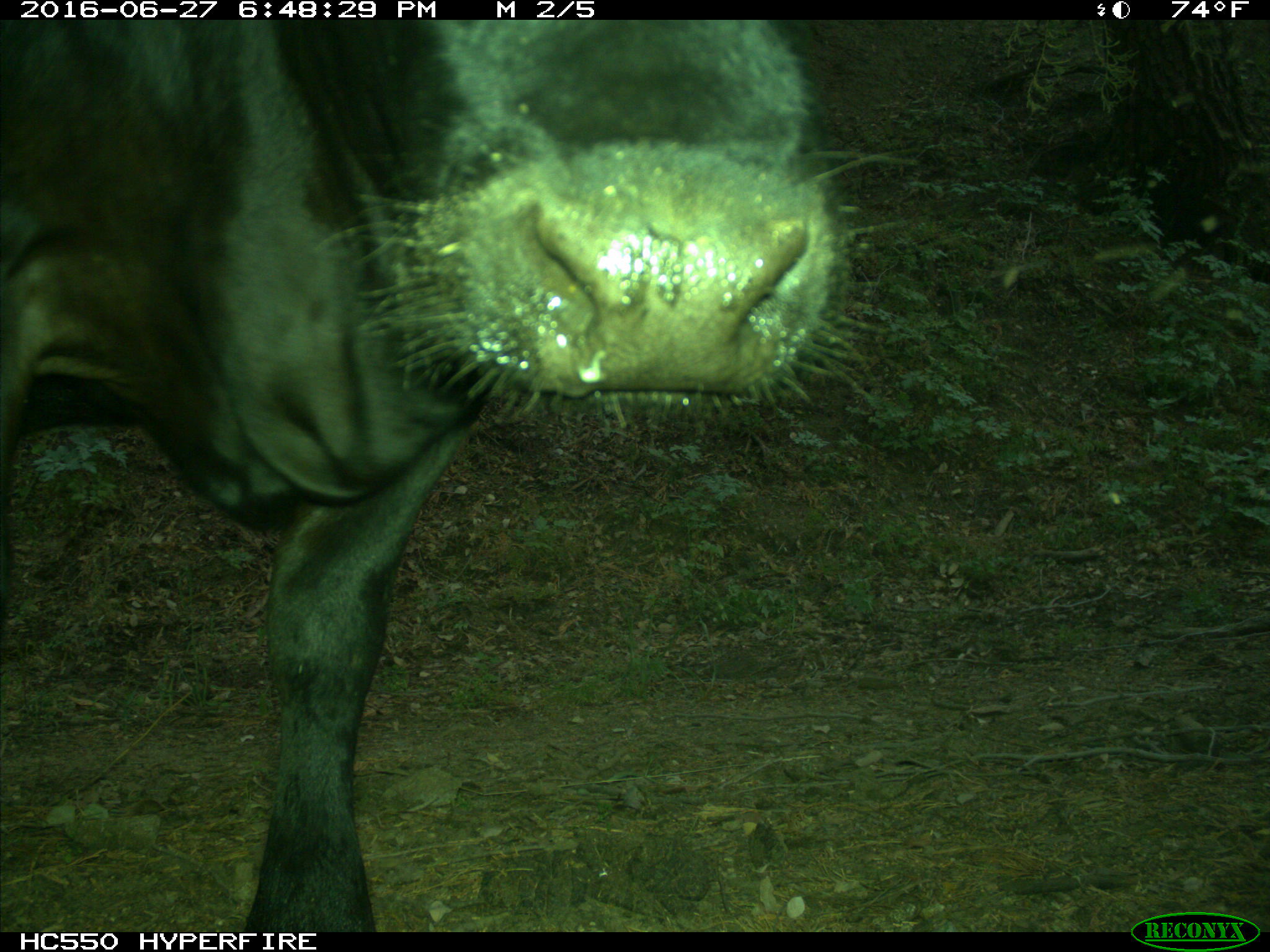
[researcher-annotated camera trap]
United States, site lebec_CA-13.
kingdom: Animalia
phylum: Chordata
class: Mammalia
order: Artiodactyla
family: Bovidae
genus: Bos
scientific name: Bos taurus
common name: domestic cow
Bos taurus (domestic cow).